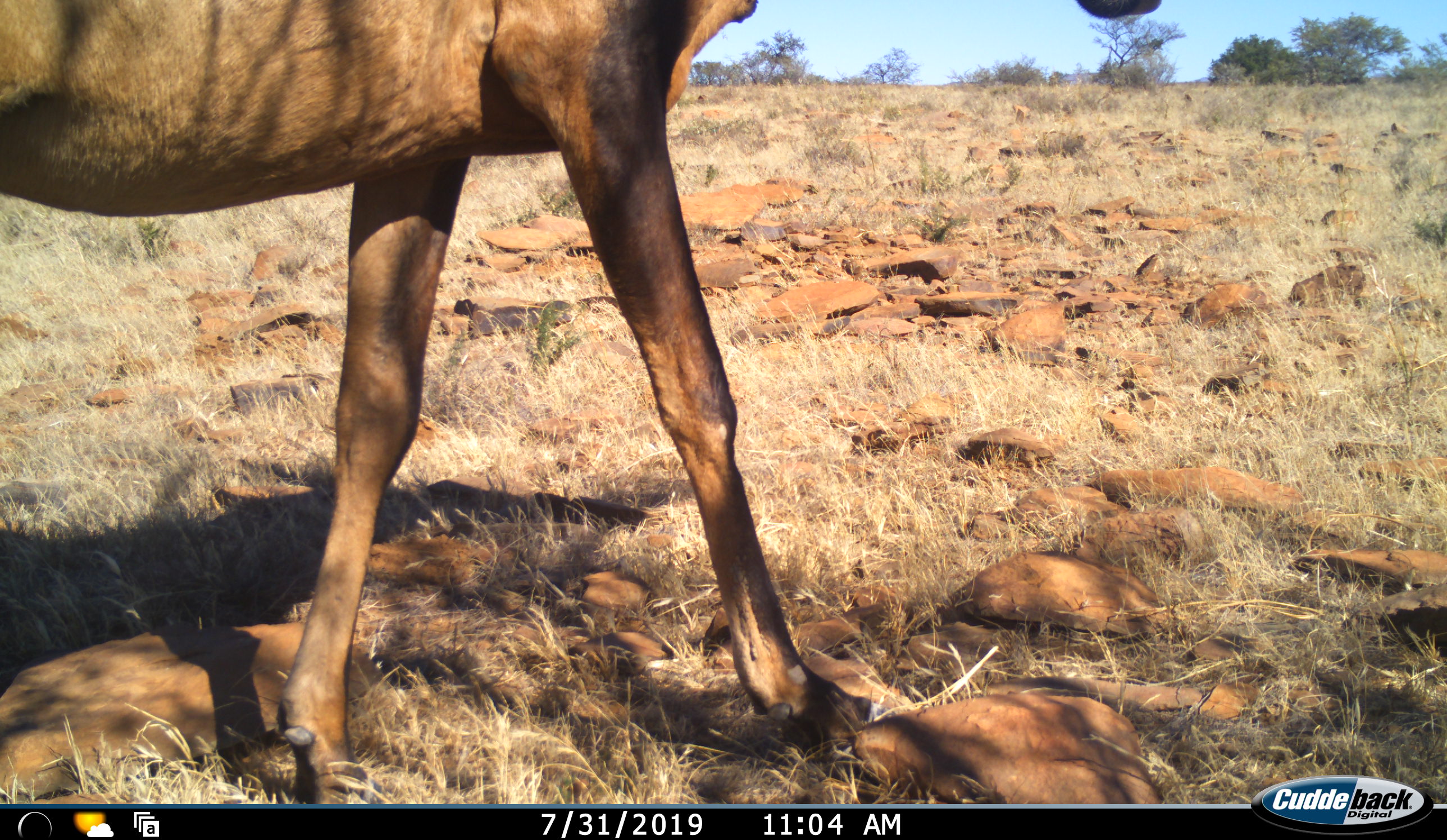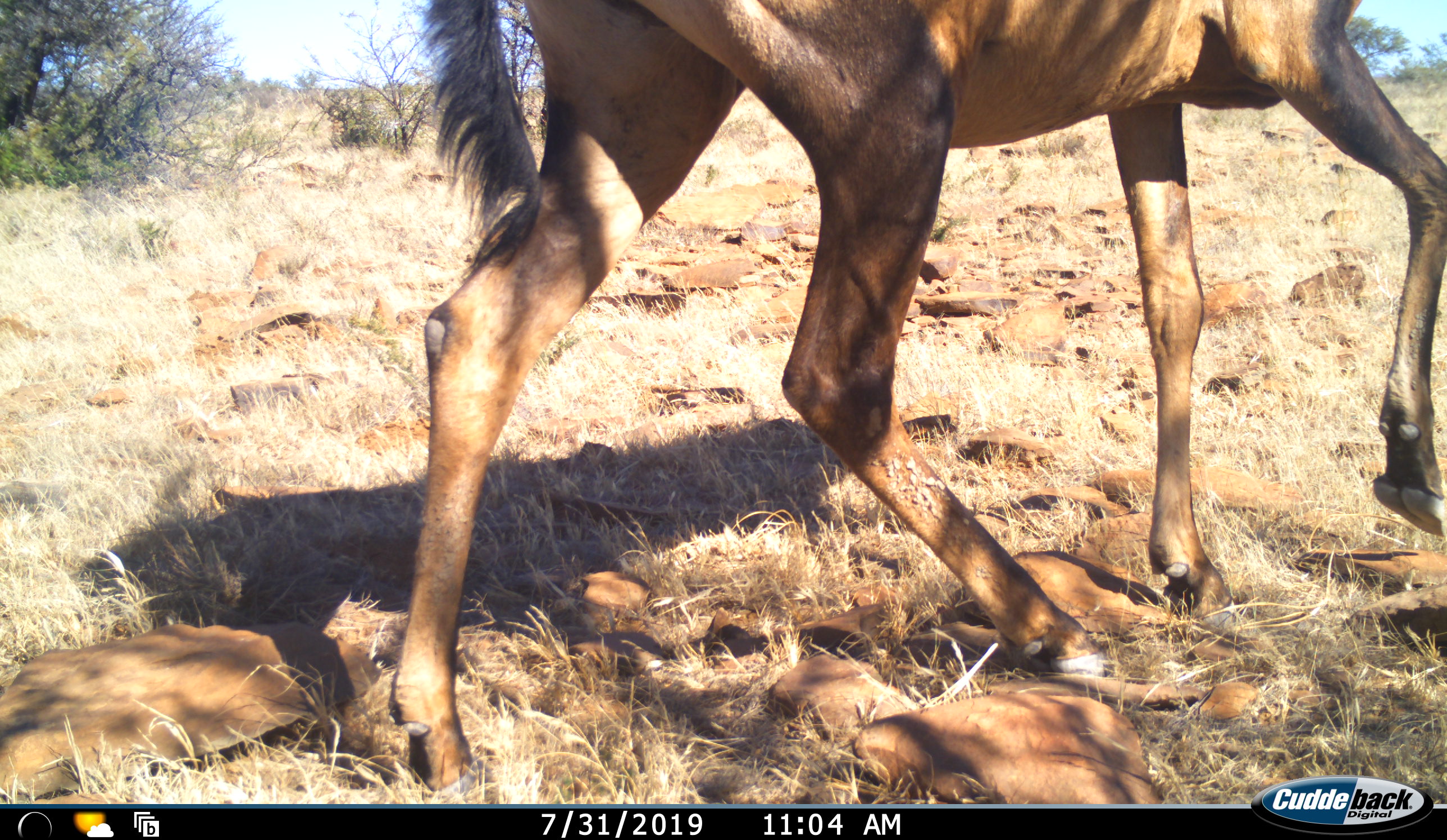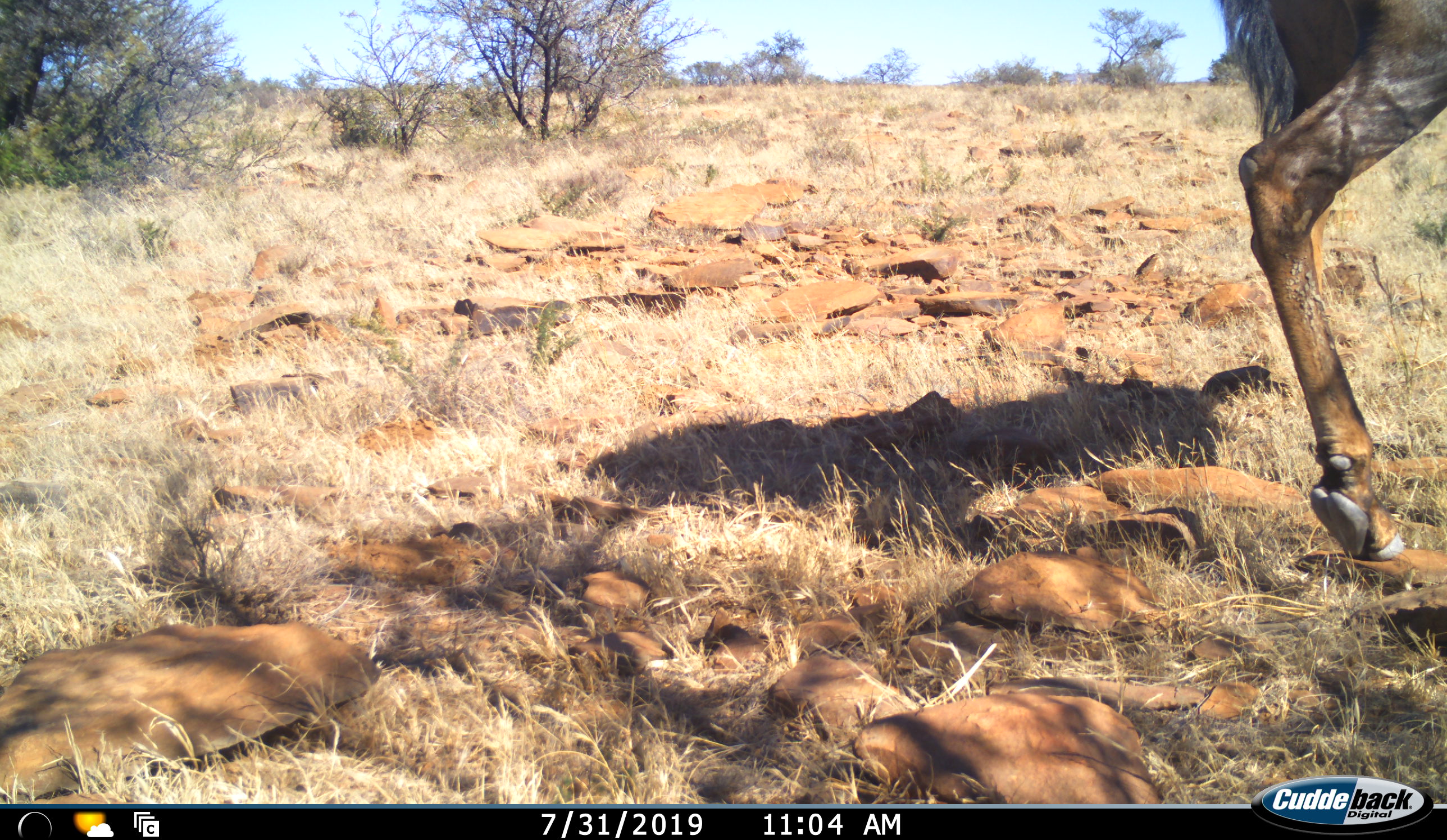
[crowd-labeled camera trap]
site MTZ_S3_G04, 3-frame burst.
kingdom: Animalia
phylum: Chordata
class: Mammalia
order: Artiodactyla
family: Bovidae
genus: Alcelaphus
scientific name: Alcelaphus buselaphus caama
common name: red hartebeest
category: hartebeestred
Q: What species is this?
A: Hartebeestred (red hartebeest) (Alcelaphus buselaphus caama).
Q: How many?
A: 1.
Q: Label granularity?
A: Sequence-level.